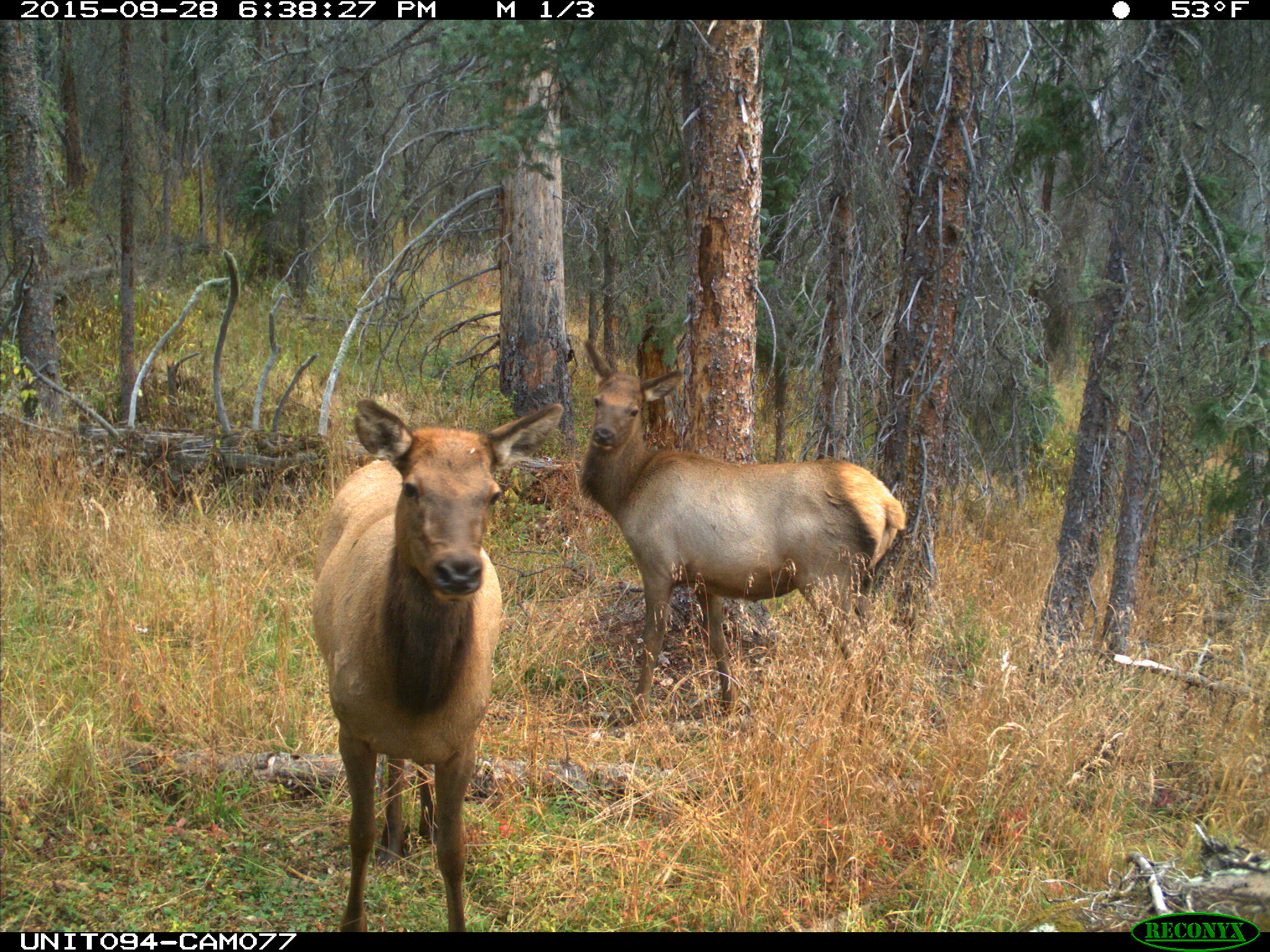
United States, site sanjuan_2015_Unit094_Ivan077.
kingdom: Animalia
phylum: Chordata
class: Mammalia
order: Artiodactyla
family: Cervidae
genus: Cervus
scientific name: Cervus elaphus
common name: red deer